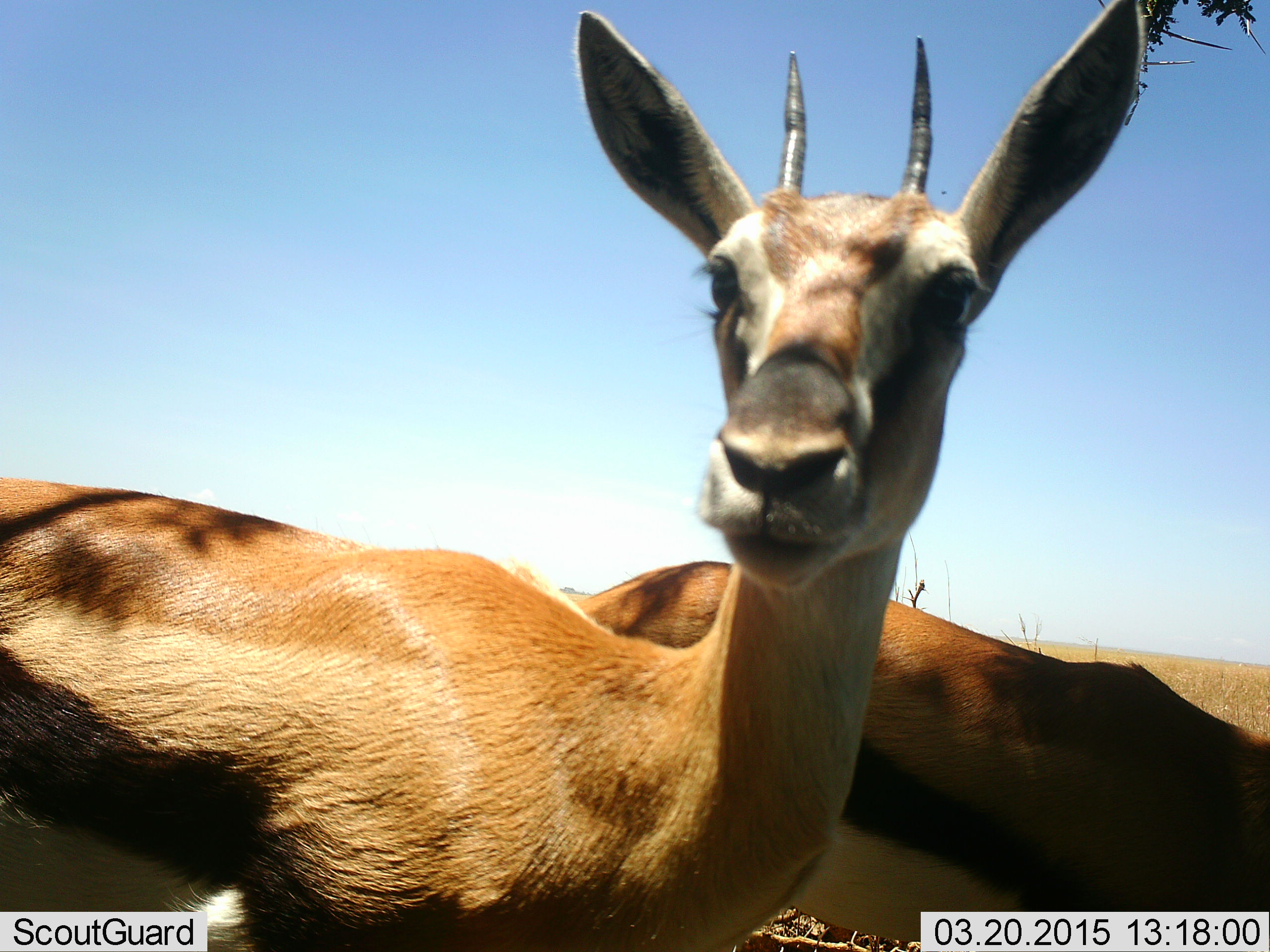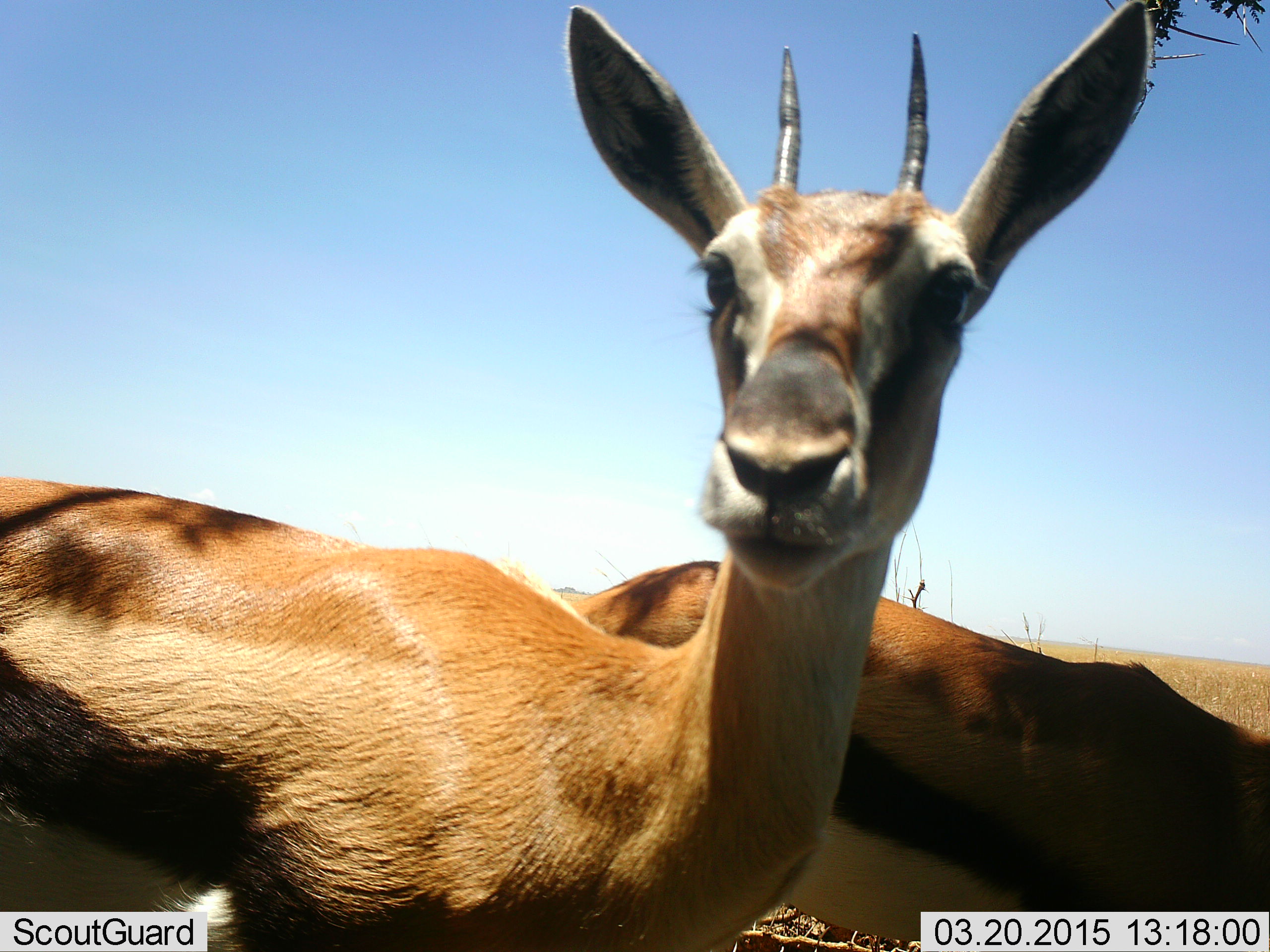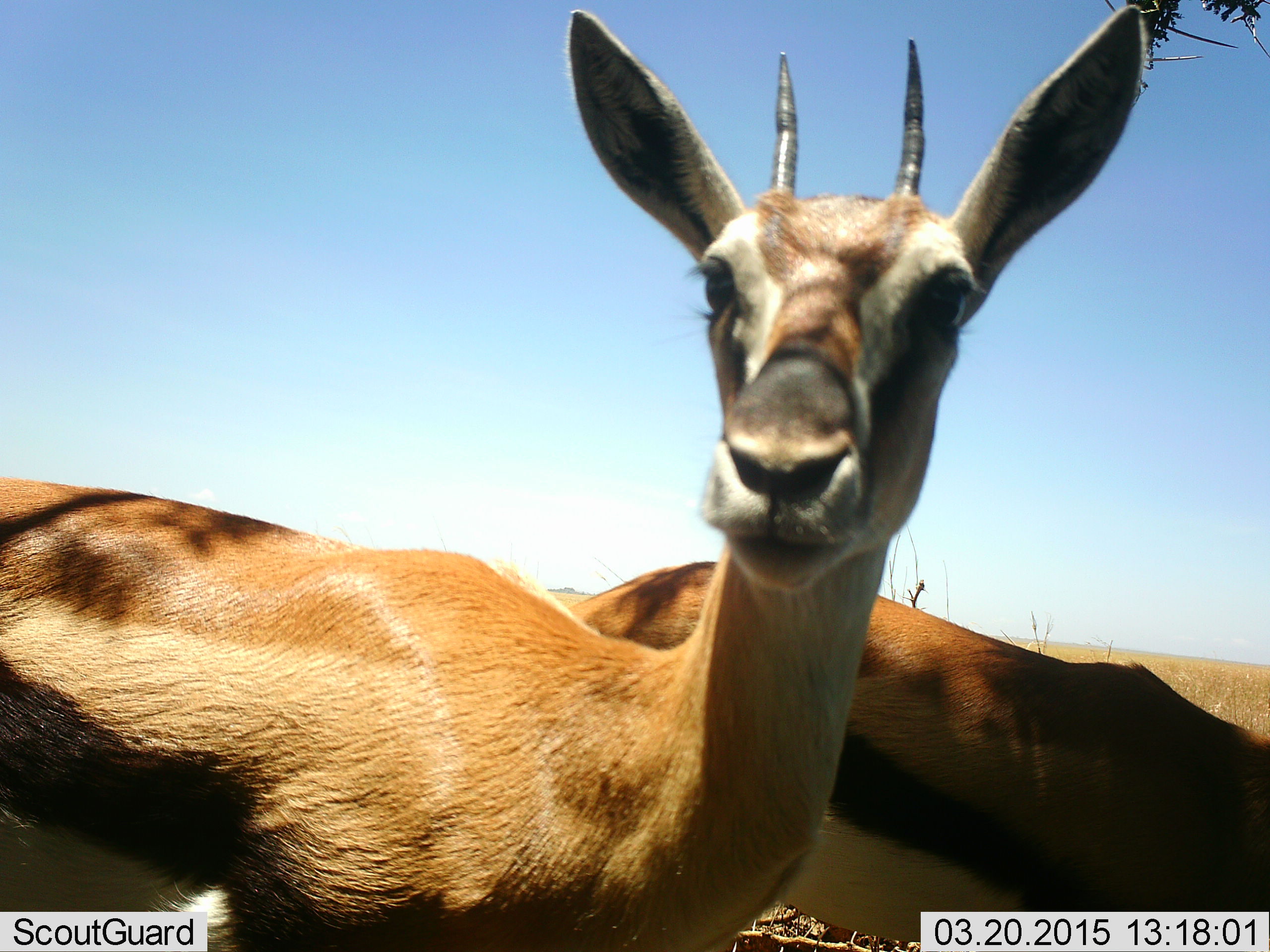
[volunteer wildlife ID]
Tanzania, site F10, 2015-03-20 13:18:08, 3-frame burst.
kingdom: Animalia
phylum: Chordata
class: Mammalia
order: Artiodactyla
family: Bovidae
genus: Eudorcas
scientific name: Eudorcas thomsonii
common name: thomson's gazelle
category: gazellethomsons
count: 2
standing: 90%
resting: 0%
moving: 0%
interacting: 10%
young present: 0%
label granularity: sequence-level